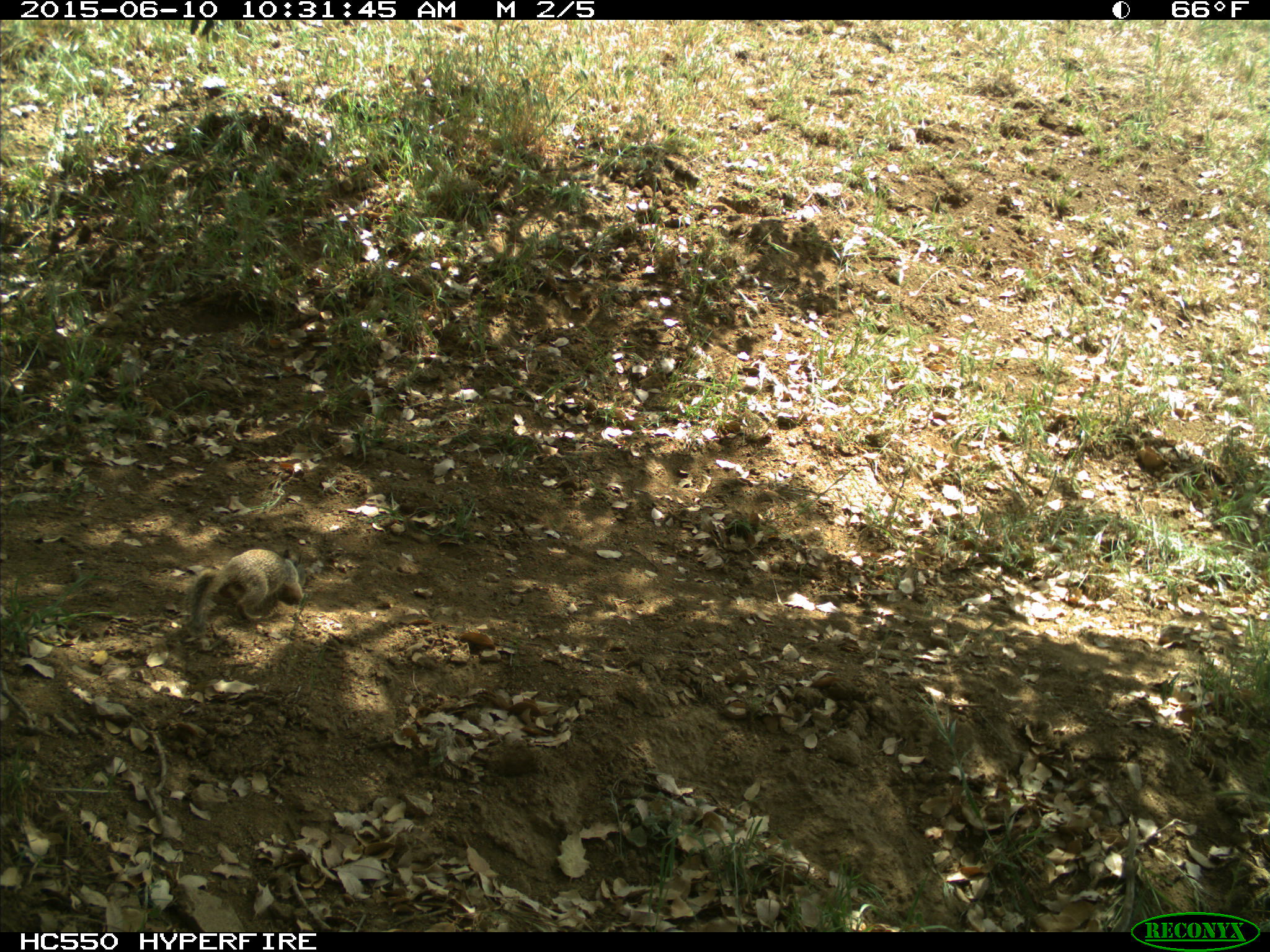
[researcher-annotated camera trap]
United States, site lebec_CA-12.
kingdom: Animalia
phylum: Chordata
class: Mammalia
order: Rodentia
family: Sciuridae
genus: Otospermophilus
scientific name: Otospermophilus beecheyi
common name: california ground squirrel